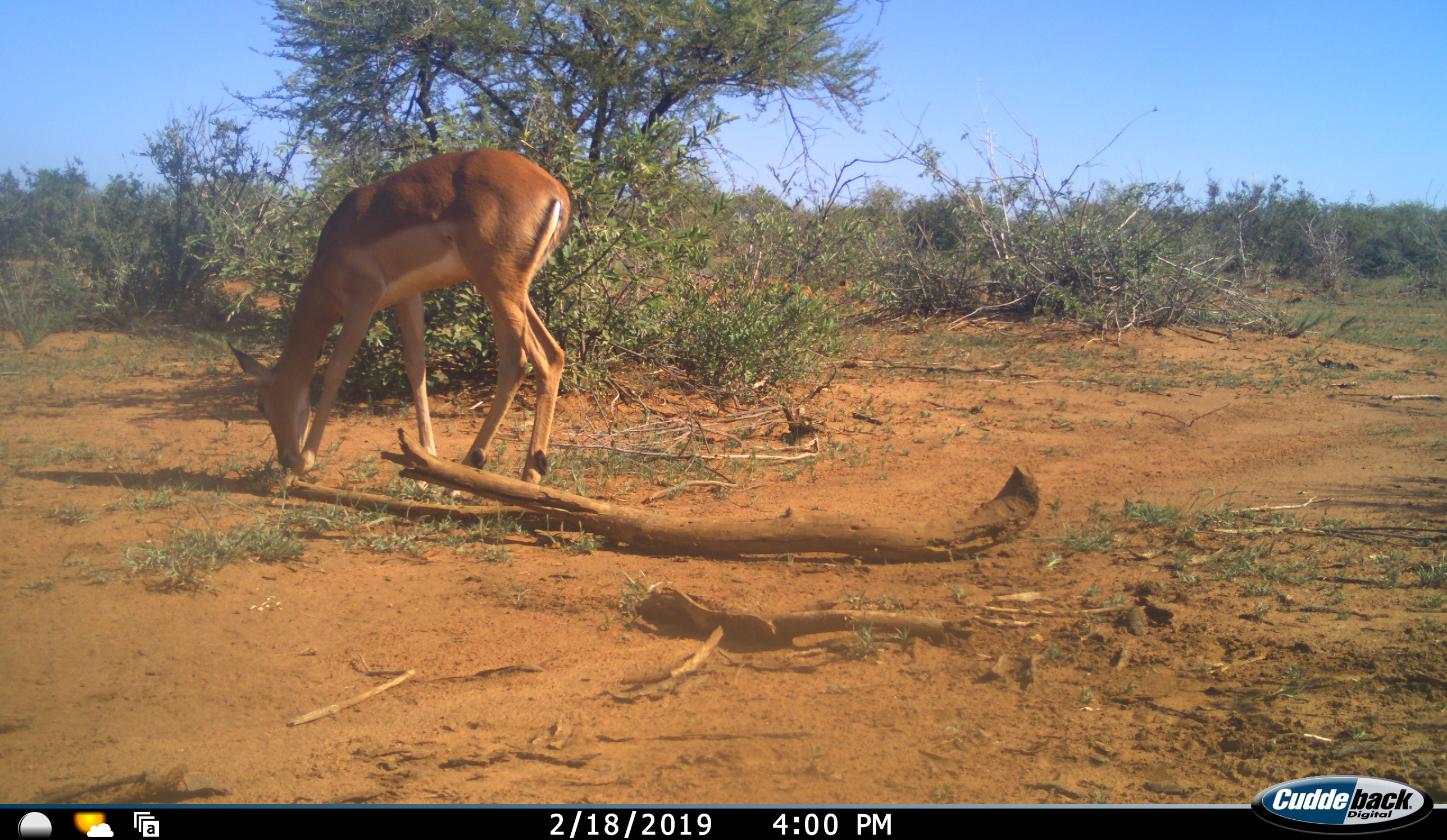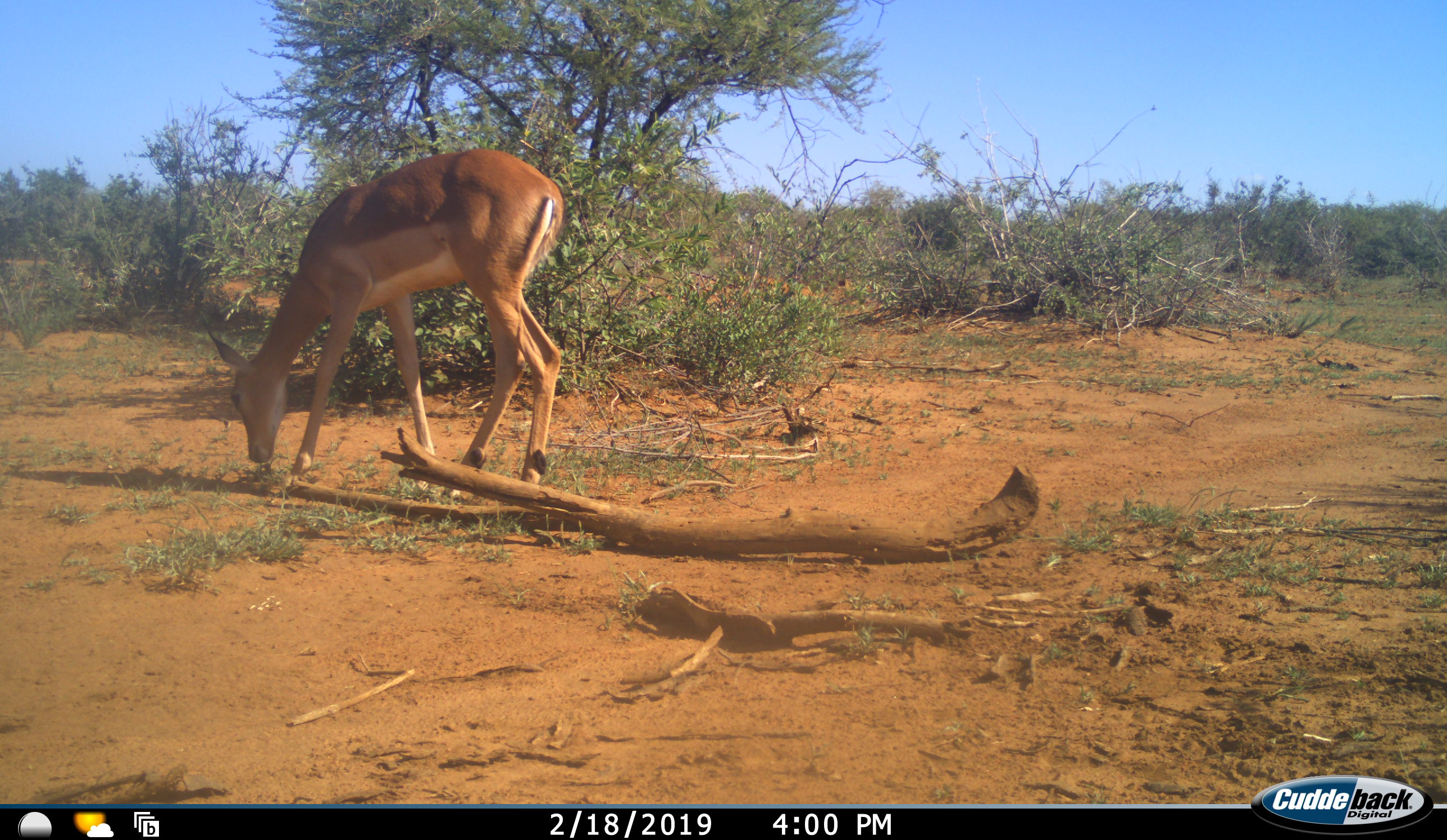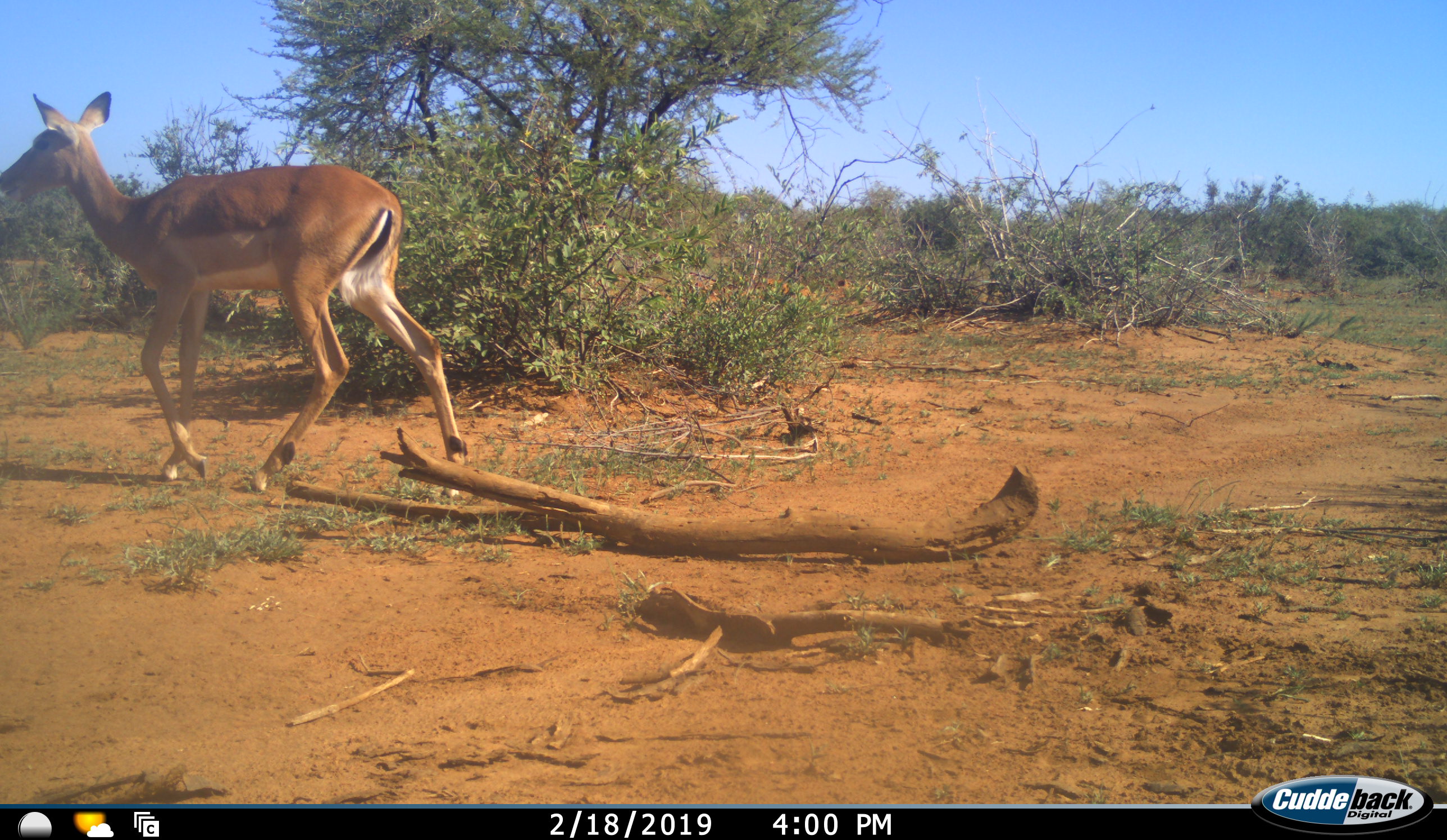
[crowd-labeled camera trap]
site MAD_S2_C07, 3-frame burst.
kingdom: Animalia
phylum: Chordata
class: Mammalia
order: Artiodactyla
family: Bovidae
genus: Aepyceros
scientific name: Aepyceros melampus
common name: impala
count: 1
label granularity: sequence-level